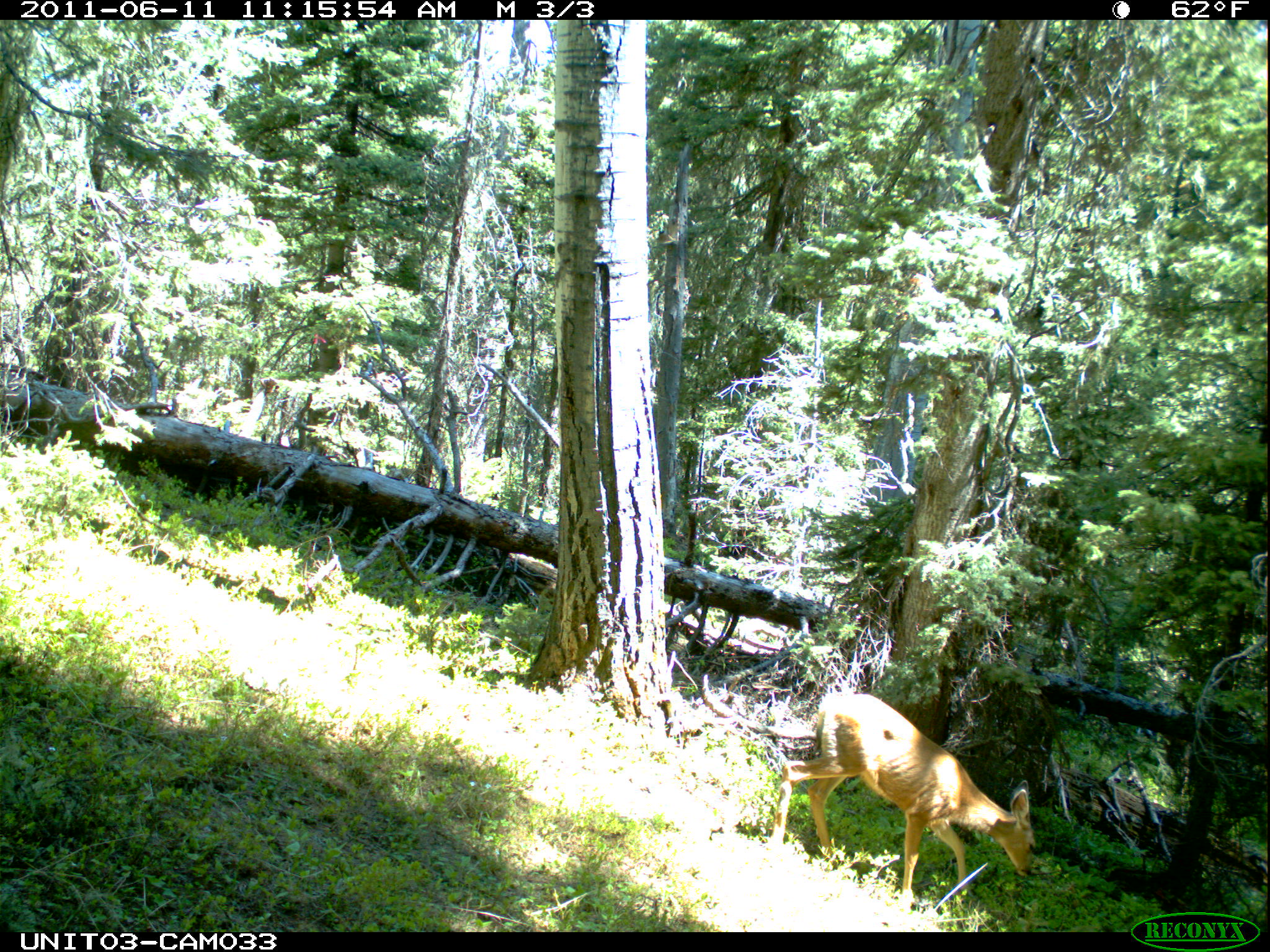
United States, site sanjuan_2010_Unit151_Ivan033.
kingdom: Animalia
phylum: Chordata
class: Mammalia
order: Artiodactyla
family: Cervidae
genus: Odocoileus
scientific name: Odocoileus hemionus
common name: mule deer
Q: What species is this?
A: Odocoileus hemionus (mule deer).